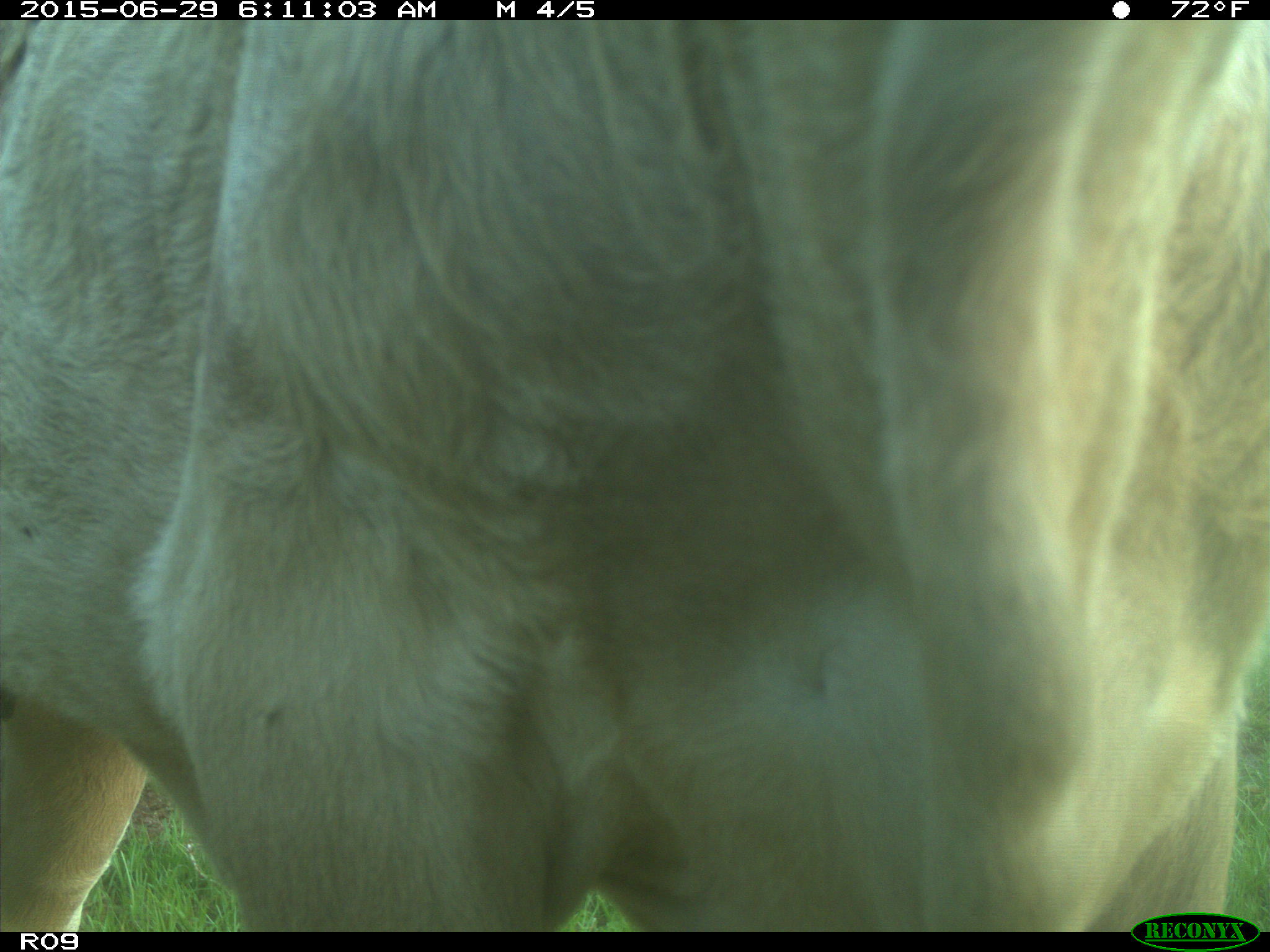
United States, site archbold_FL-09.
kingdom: Animalia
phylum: Chordata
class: Mammalia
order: Artiodactyla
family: Bovidae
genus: Bos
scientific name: Bos taurus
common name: domestic cow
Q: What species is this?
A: Bos taurus (domestic cow).